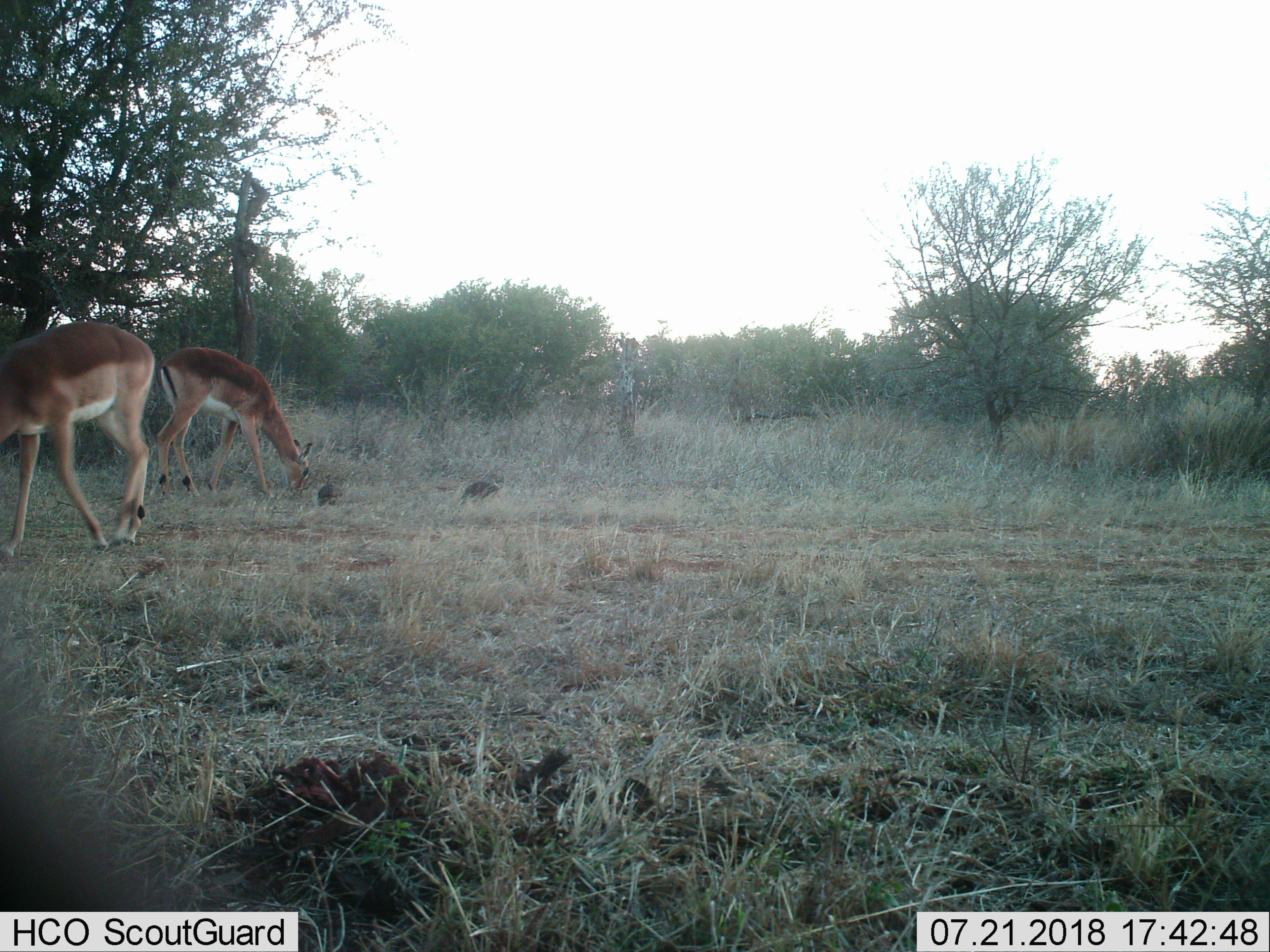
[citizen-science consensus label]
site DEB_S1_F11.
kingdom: Animalia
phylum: Chordata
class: Mammalia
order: Artiodactyla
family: Bovidae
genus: Aepyceros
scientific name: Aepyceros melampus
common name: impala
Impala (Aepyceros melampus), count 2. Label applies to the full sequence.